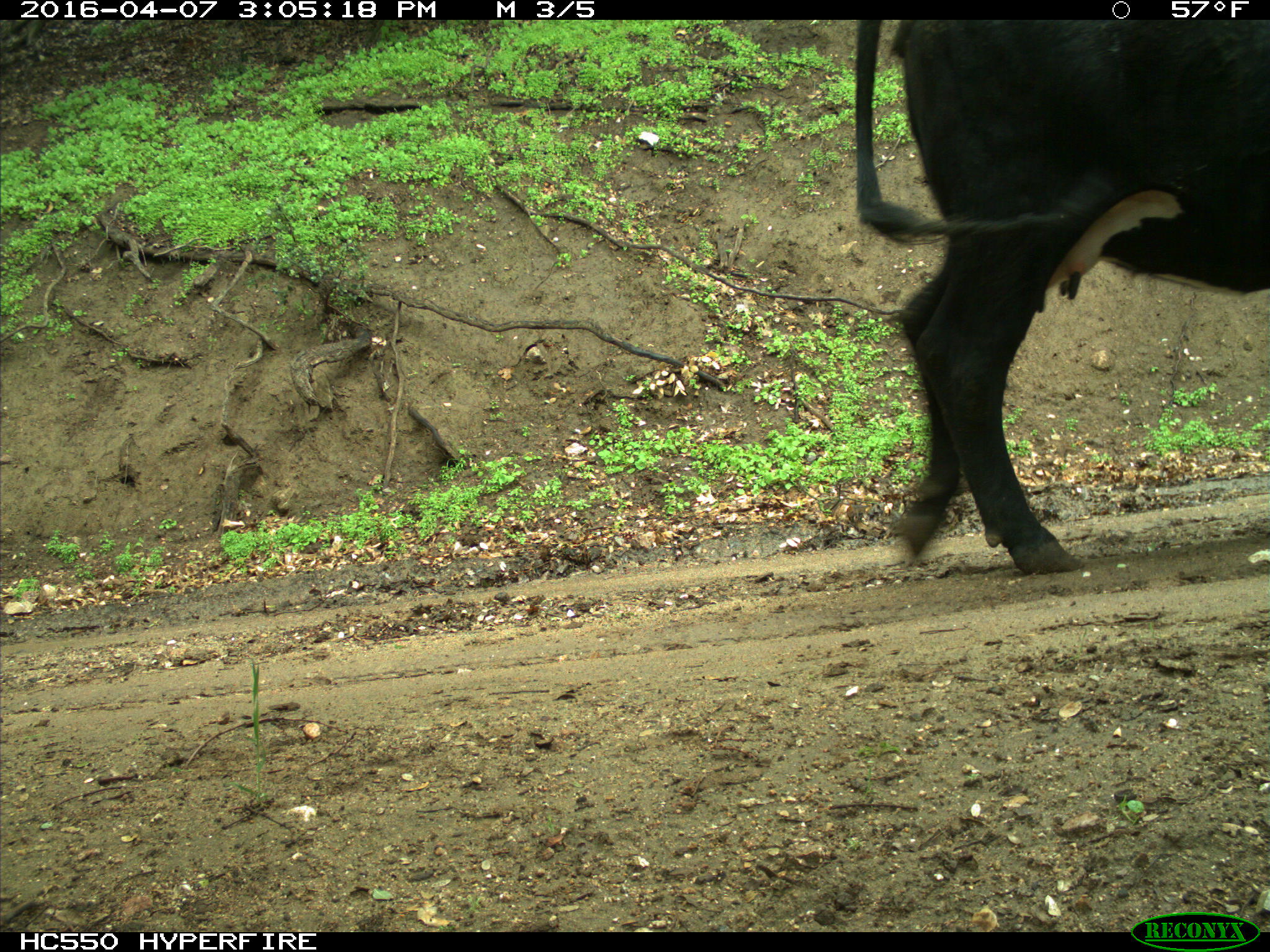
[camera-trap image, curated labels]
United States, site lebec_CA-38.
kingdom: Animalia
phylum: Chordata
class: Mammalia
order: Artiodactyla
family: Bovidae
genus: Bos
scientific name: Bos taurus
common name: domestic cow